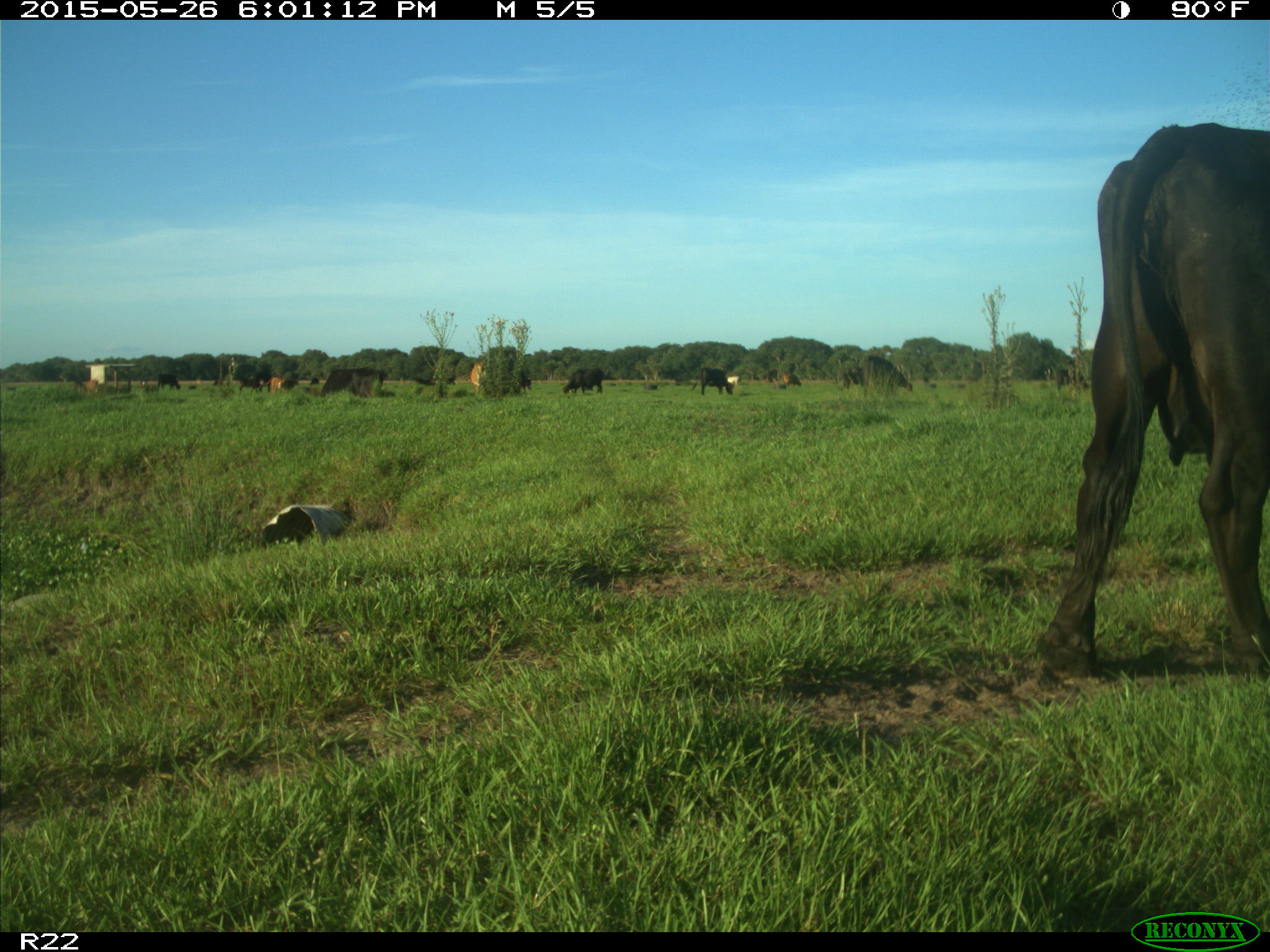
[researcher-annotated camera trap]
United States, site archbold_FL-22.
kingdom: Animalia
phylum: Chordata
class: Mammalia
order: Artiodactyla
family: Bovidae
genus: Bos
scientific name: Bos taurus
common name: domestic cow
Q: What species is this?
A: Bos taurus (domestic cow).